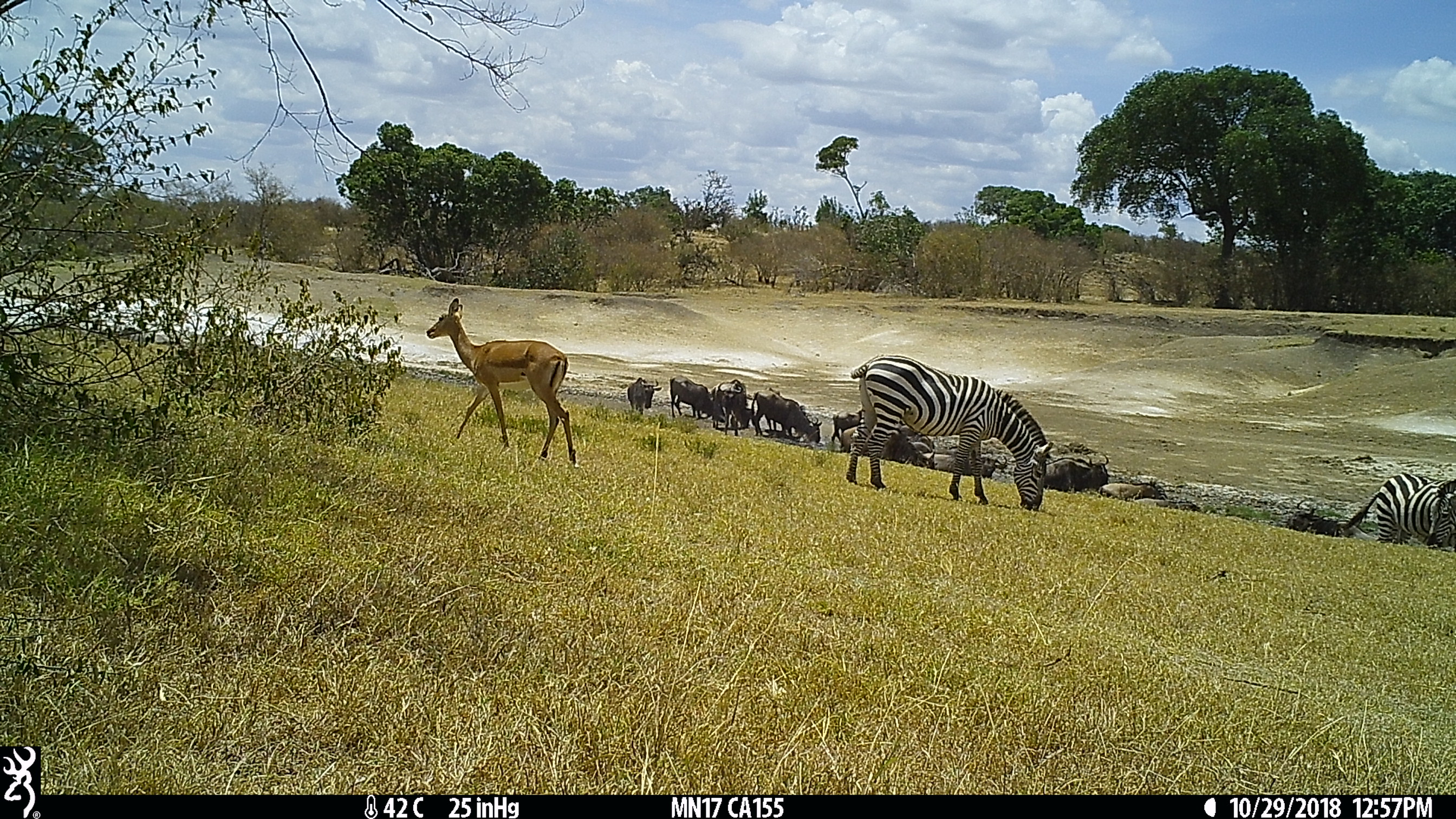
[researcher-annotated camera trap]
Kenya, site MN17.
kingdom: Animalia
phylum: Chordata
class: Mammalia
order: Artiodactyla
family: Bovidae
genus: Connochaetes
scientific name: Connochaetes taurinus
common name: blue wildebeest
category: wildebeest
Wildebeest (blue wildebeest) (Connochaetes taurinus).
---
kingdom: Animalia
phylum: Chordata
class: Mammalia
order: Artiodactyla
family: Bovidae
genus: Aepyceros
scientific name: Aepyceros melampus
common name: impala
Impala (Aepyceros melampus).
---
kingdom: Animalia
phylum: Chordata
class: Mammalia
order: Perissodactyla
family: Equidae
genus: Equus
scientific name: Equus quagga burchellii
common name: burchell's zebra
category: zebra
Zebra (burchell's zebra) (Equus quagga burchellii).